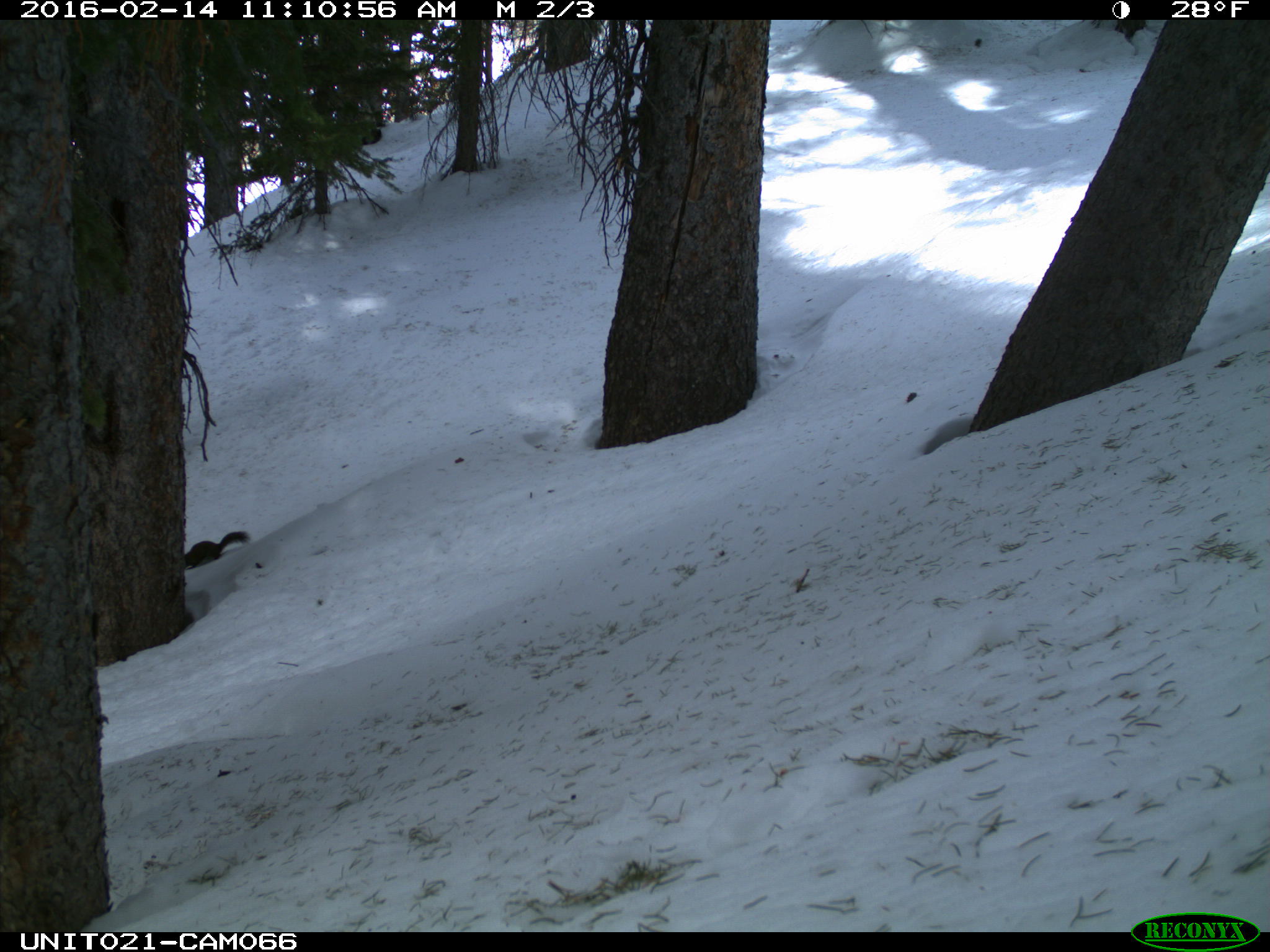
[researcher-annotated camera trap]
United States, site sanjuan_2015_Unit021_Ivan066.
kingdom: Animalia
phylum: Chordata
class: Mammalia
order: Rodentia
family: Sciuridae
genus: Tamiasciurus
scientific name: Tamiasciurus hudsonicus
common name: american red squirrel